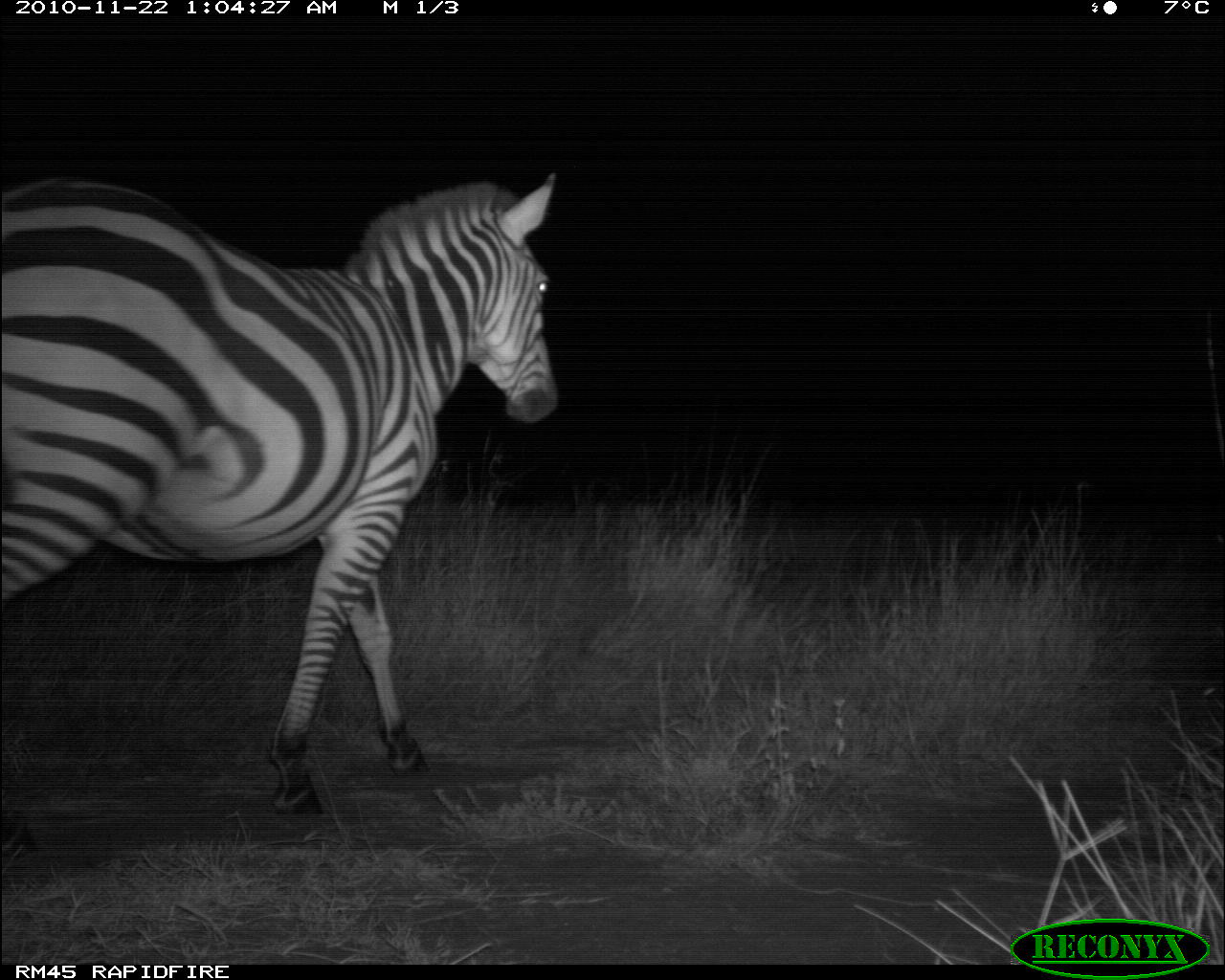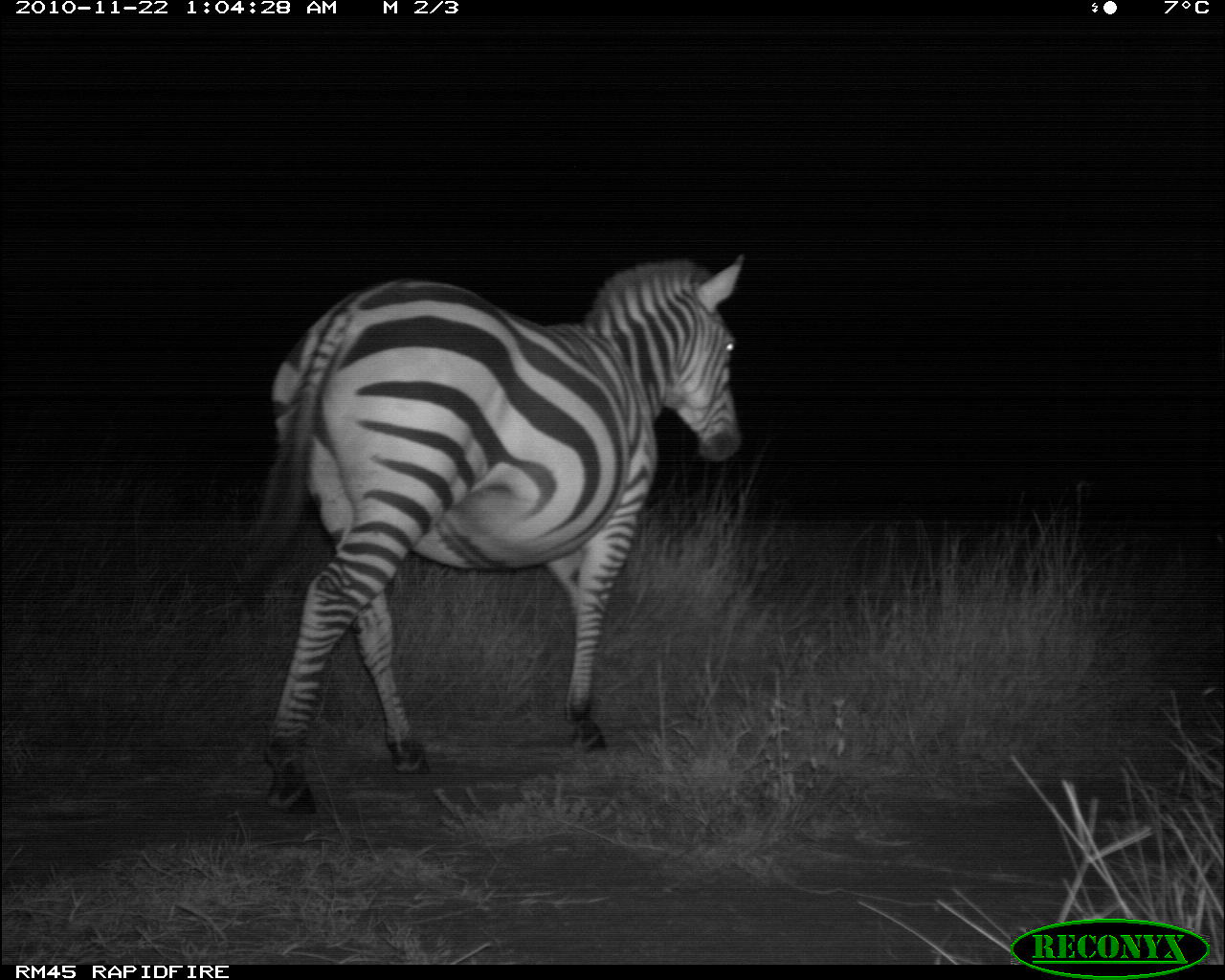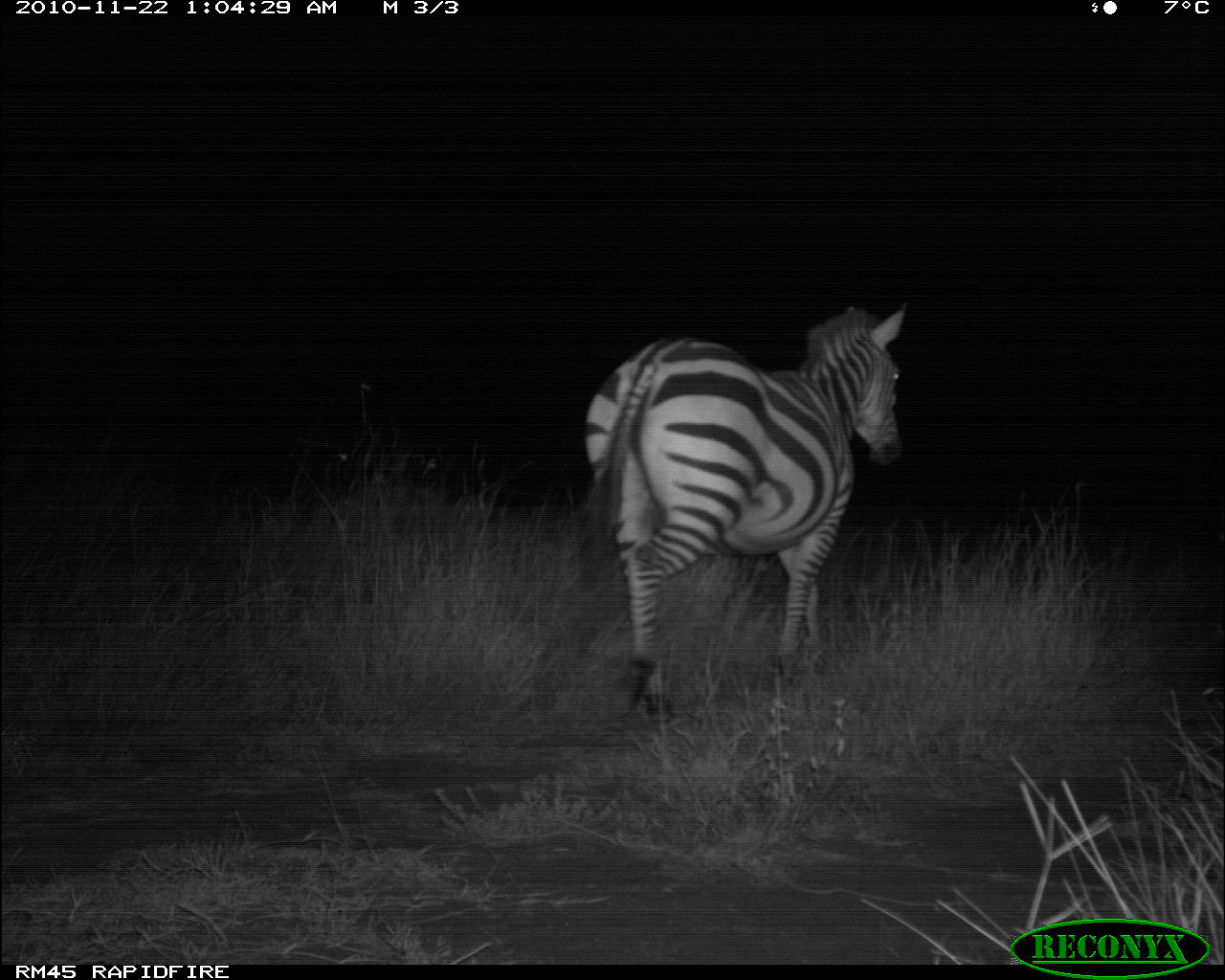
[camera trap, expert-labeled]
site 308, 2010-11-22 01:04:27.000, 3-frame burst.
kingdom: Animalia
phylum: Chordata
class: Mammalia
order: Perissodactyla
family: Equidae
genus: Equus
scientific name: Equus quagga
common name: plains zebra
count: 1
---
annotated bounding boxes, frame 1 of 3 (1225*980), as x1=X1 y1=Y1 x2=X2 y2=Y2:
equus quagga: x1=0 y1=166 x2=564 y2=862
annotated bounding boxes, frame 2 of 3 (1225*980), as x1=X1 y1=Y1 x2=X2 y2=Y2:
equus quagga: x1=223 y1=250 x2=748 y2=815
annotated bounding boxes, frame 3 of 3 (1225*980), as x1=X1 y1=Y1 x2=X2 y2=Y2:
equus quagga: x1=569 y1=301 x2=908 y2=727